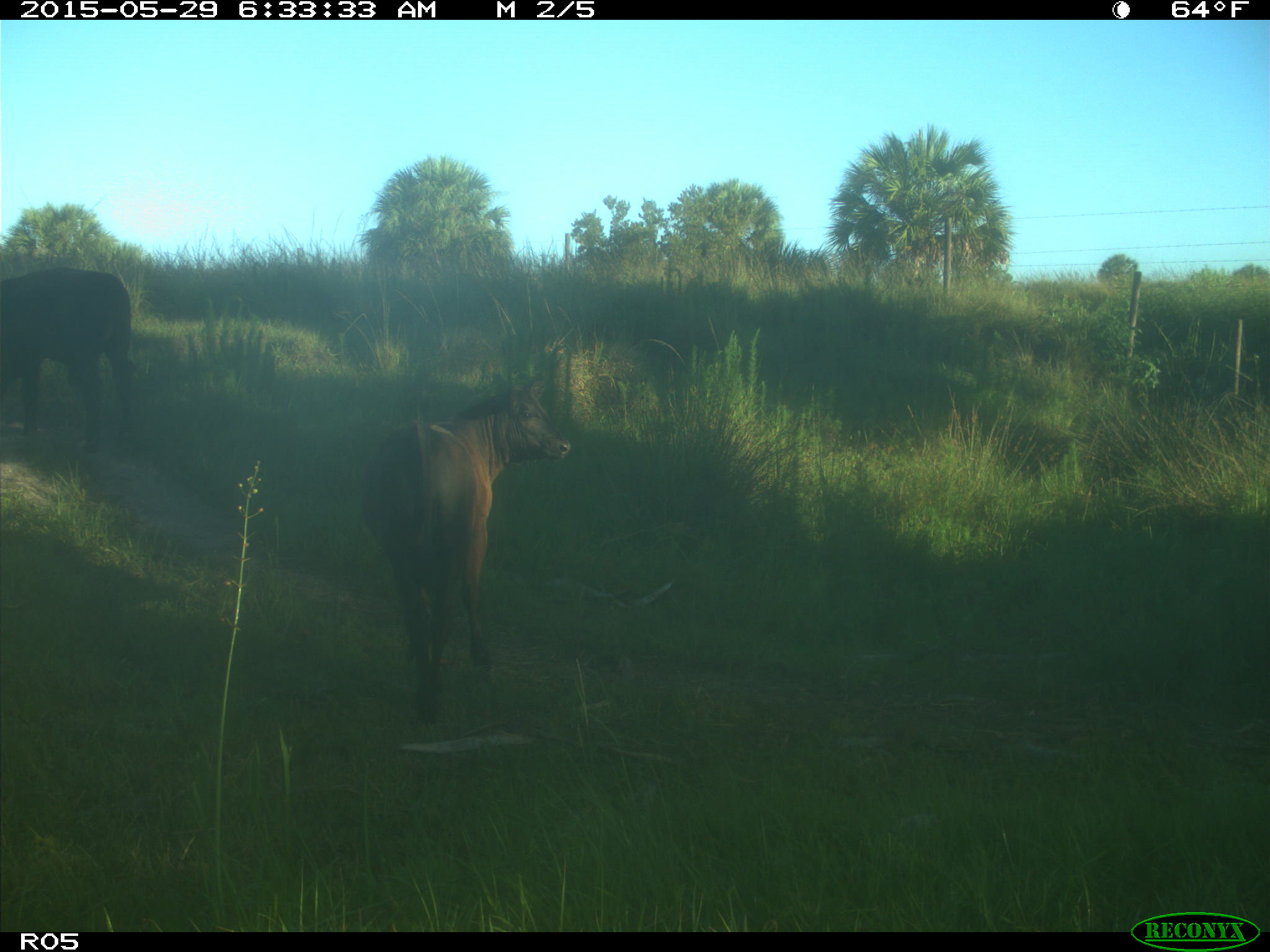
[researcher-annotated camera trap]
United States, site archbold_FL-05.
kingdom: Animalia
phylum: Chordata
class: Mammalia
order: Artiodactyla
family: Bovidae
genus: Bos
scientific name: Bos taurus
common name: domestic cow